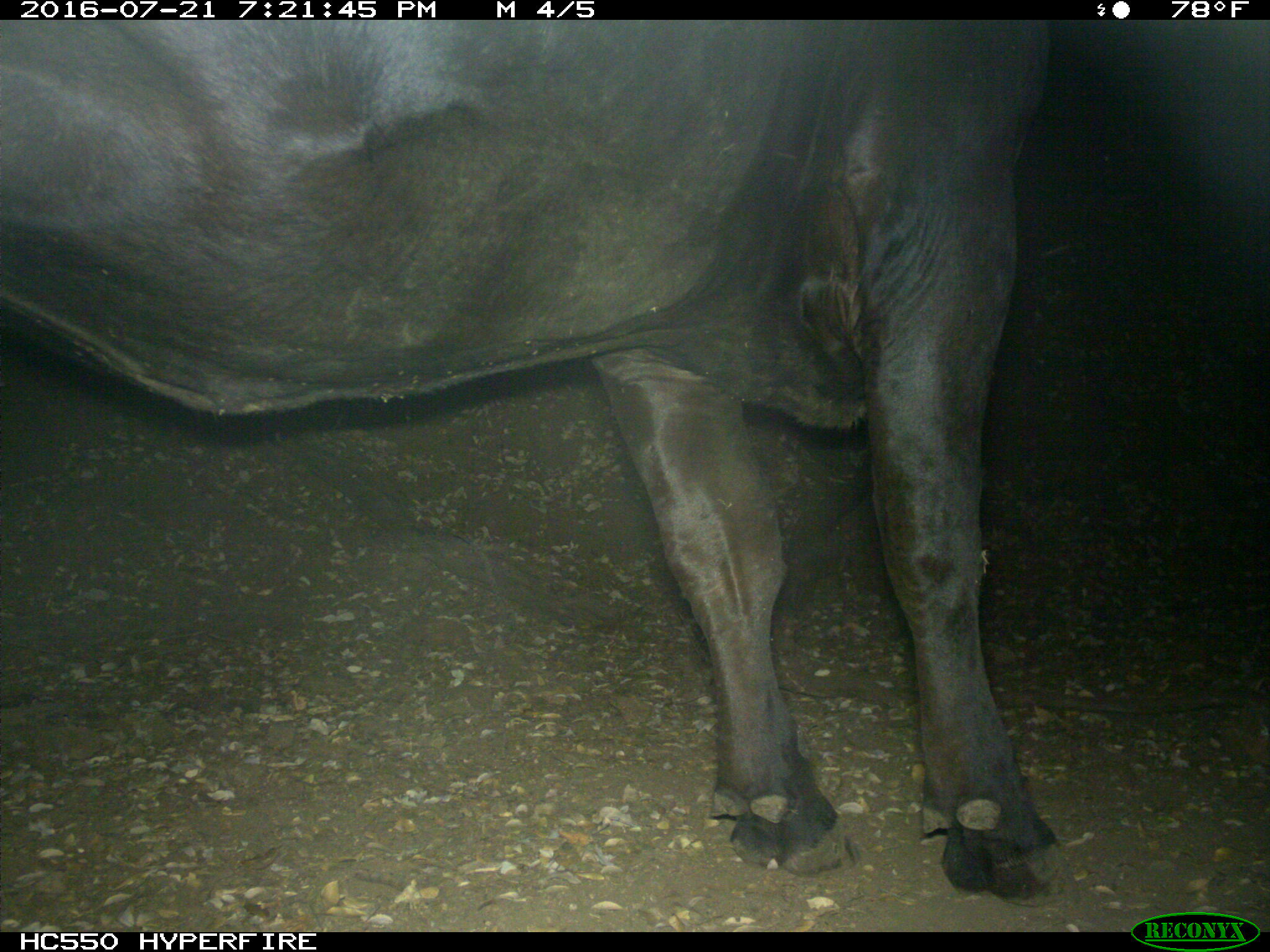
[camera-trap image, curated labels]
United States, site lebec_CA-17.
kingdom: Animalia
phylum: Chordata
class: Mammalia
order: Artiodactyla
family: Bovidae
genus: Bos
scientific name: Bos taurus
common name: domestic cow